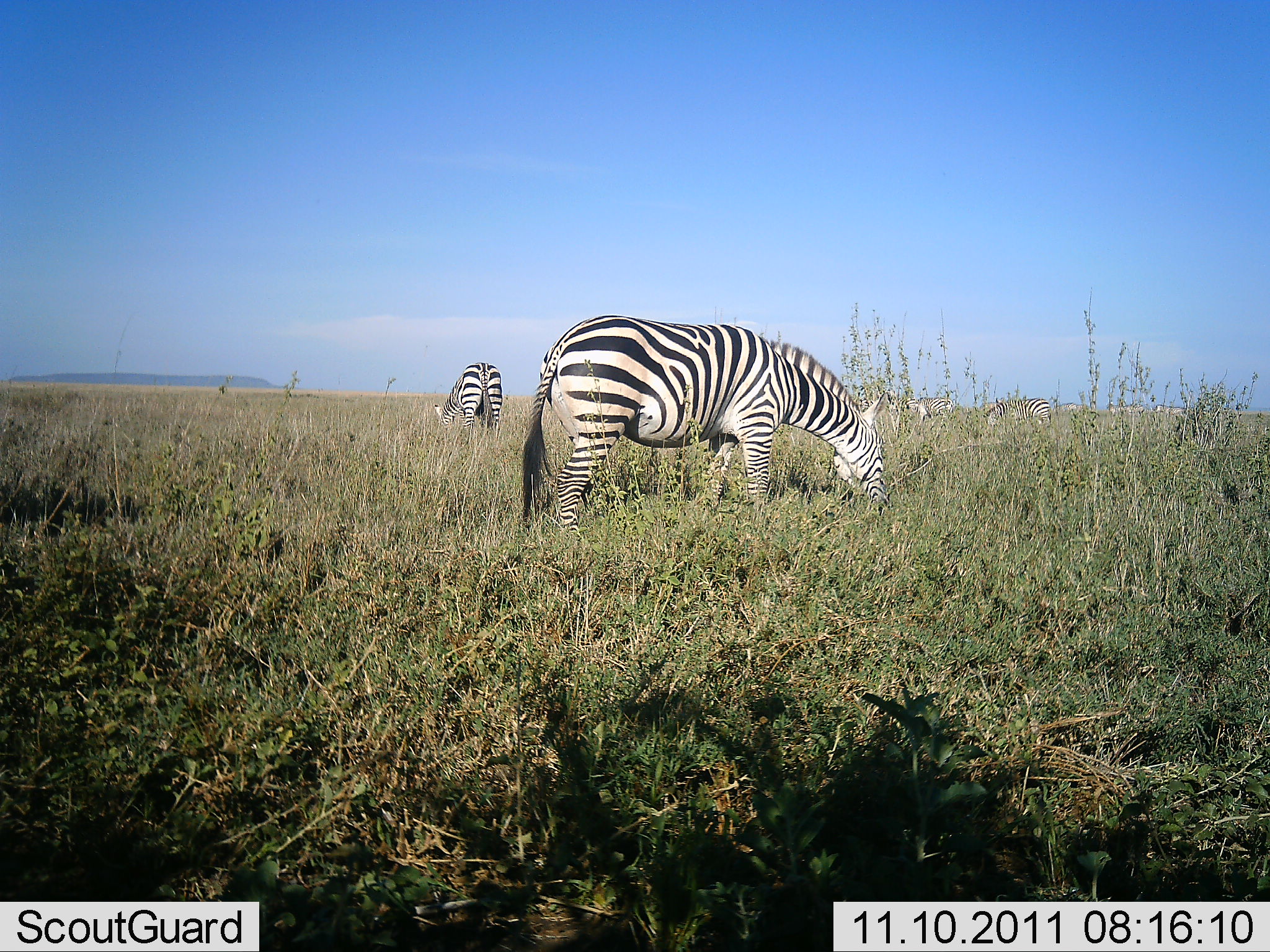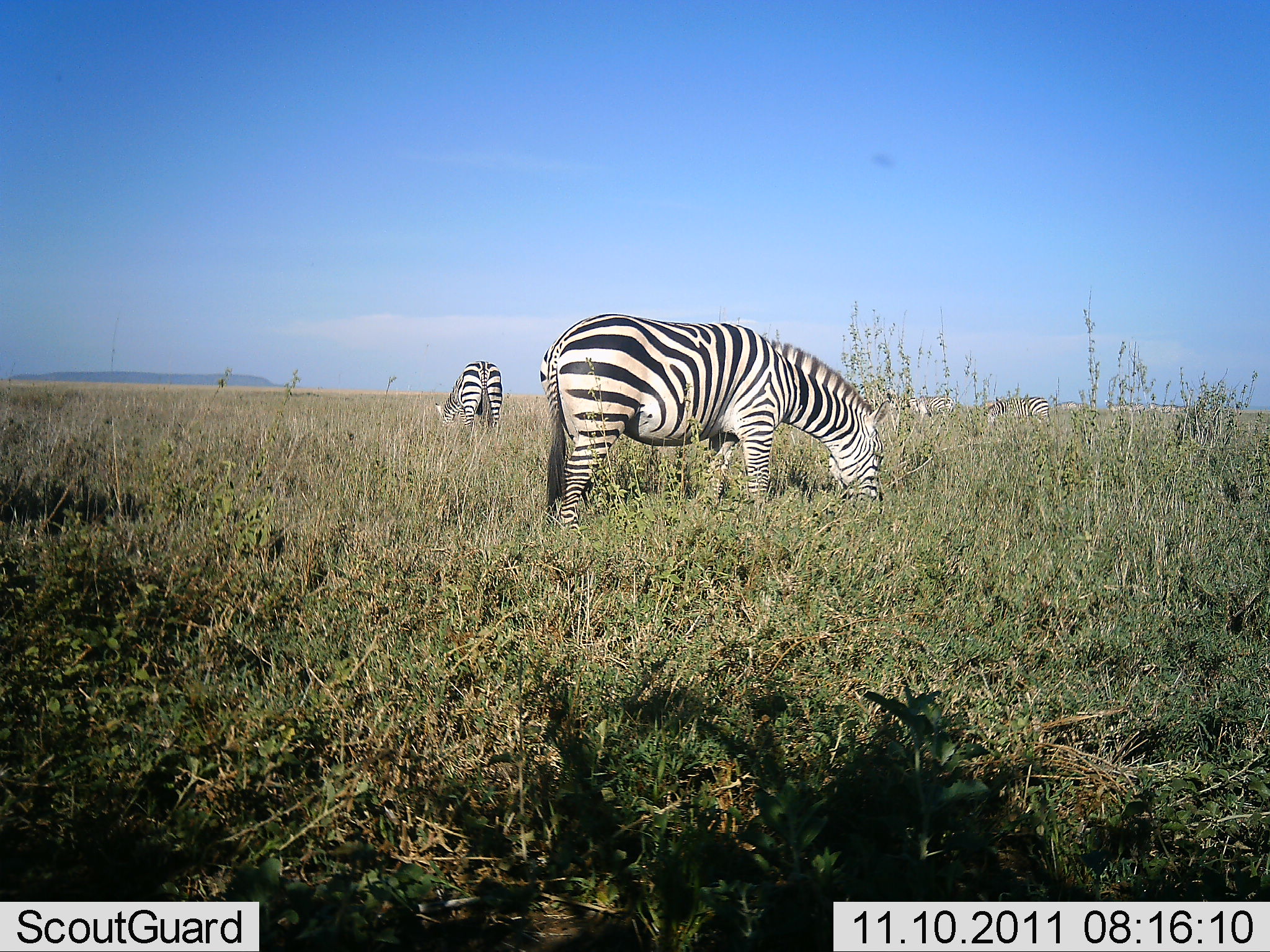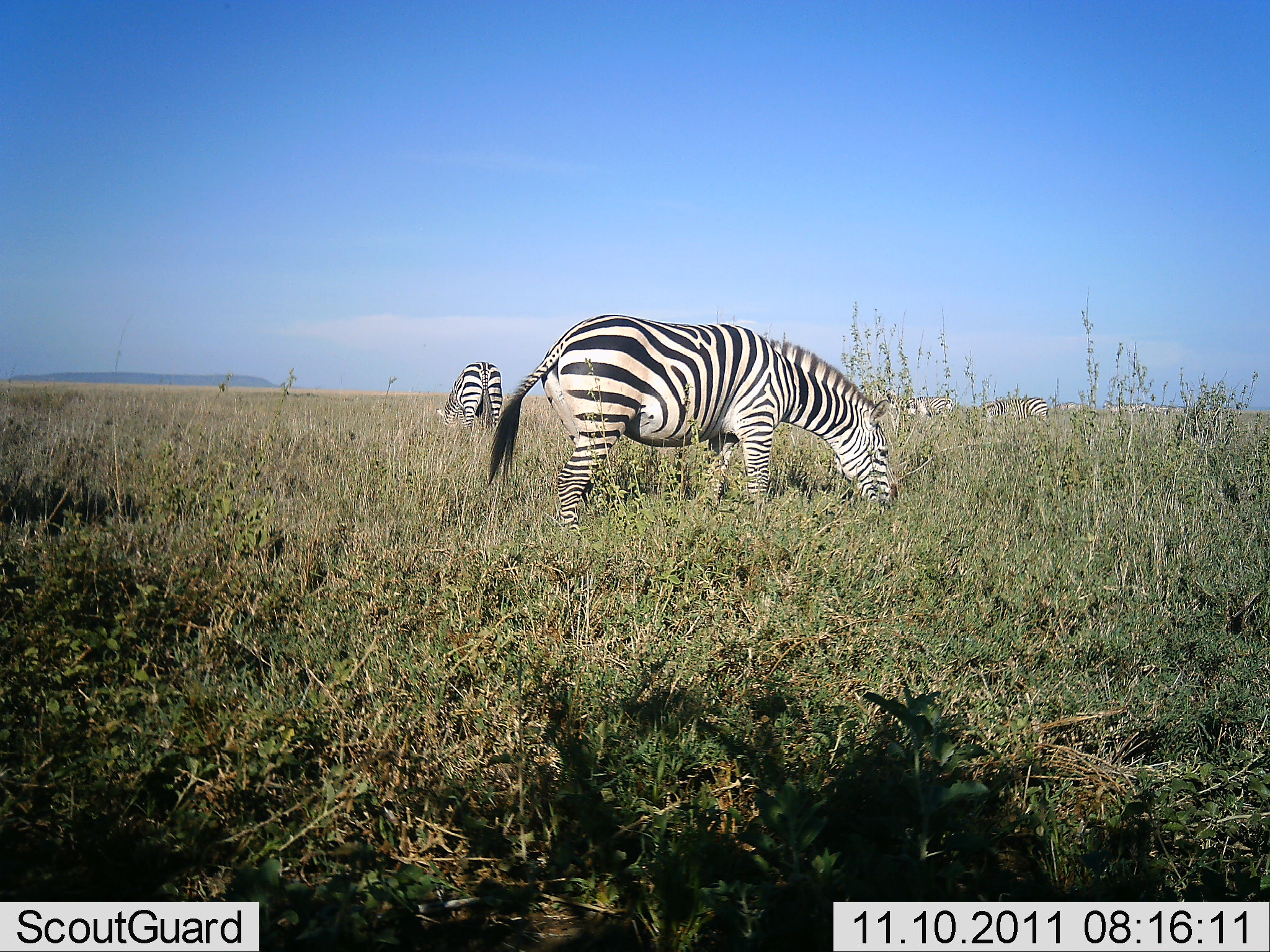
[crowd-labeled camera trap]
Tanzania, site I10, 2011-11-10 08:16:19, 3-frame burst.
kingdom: Animalia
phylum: Chordata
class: Mammalia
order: Perissodactyla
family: Equidae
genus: Equus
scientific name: Equus quagga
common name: plains zebra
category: zebra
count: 4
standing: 21%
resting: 0%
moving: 0%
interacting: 0%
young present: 0%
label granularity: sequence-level